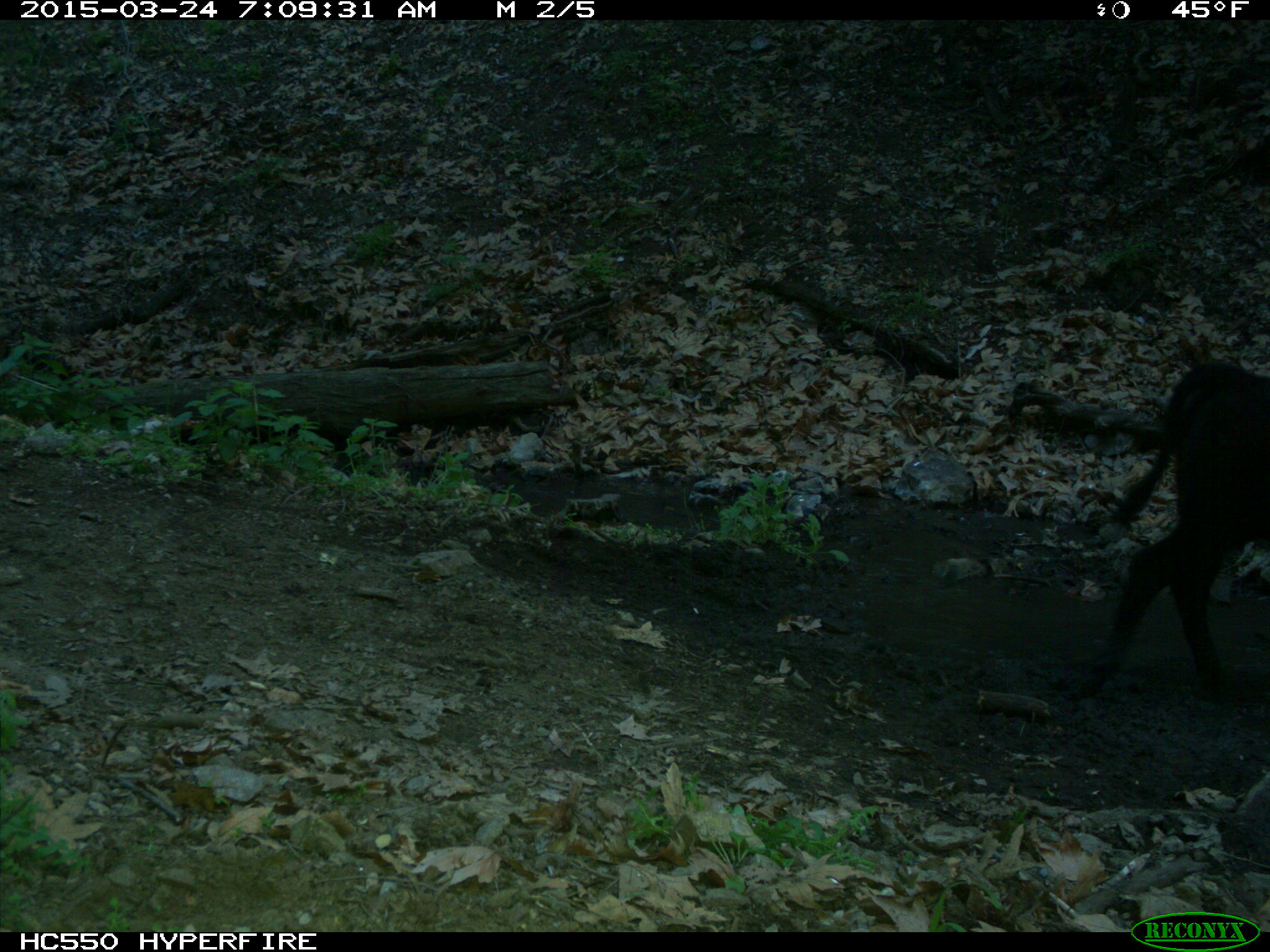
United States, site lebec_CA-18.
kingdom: Animalia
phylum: Chordata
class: Mammalia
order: Artiodactyla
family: Bovidae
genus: Bos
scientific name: Bos taurus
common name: domestic cow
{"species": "Bos taurus (domestic cow)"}